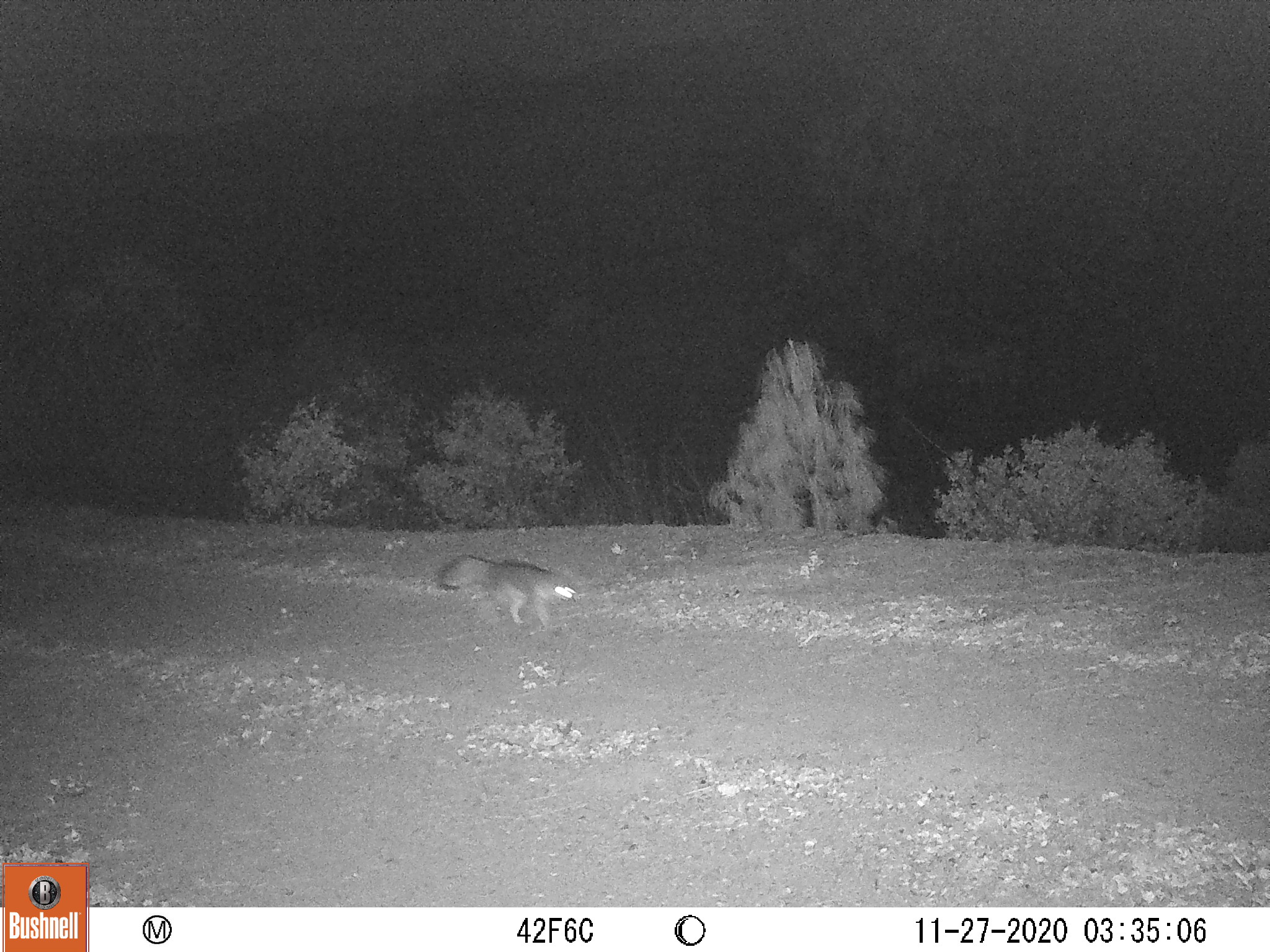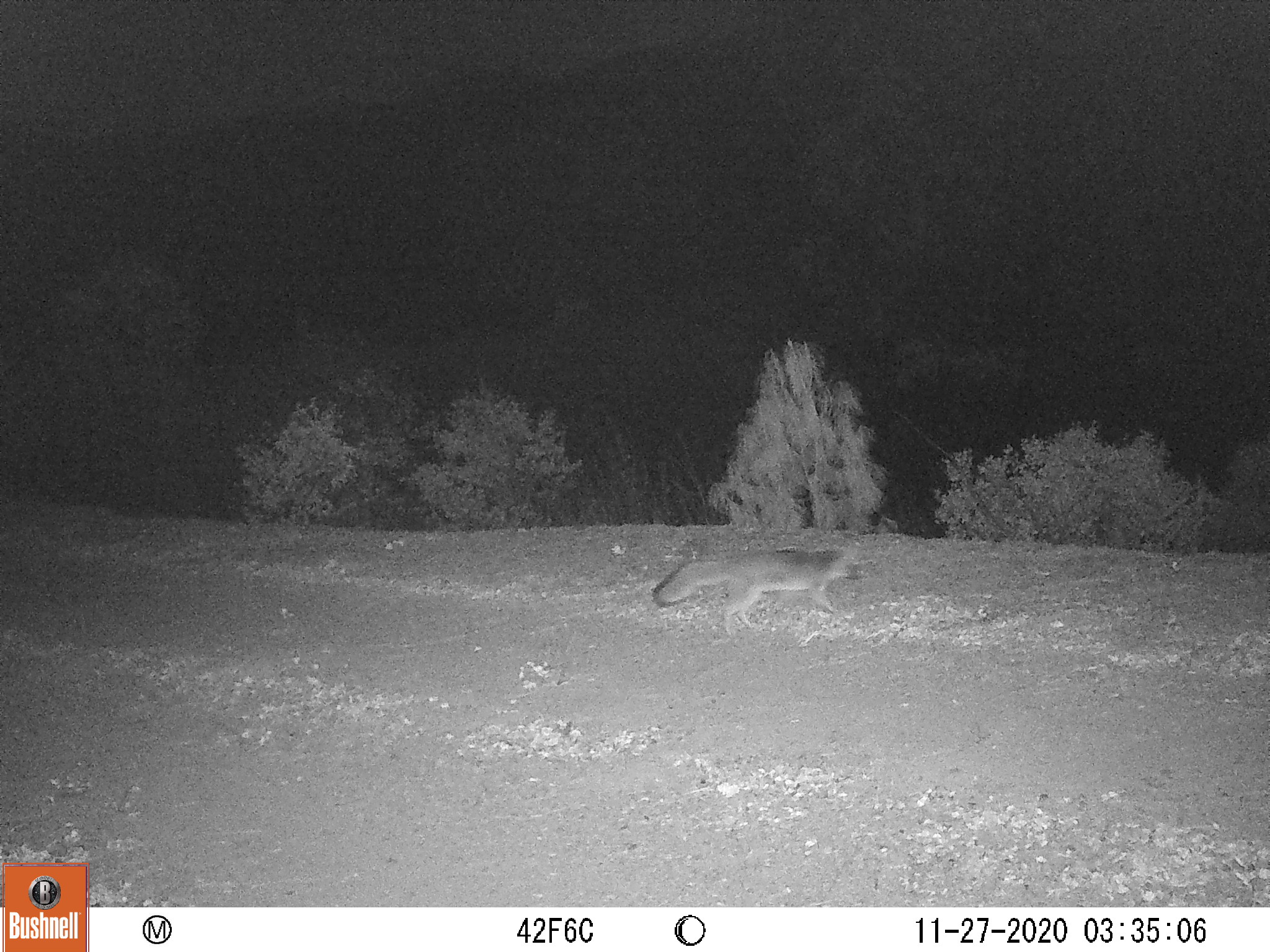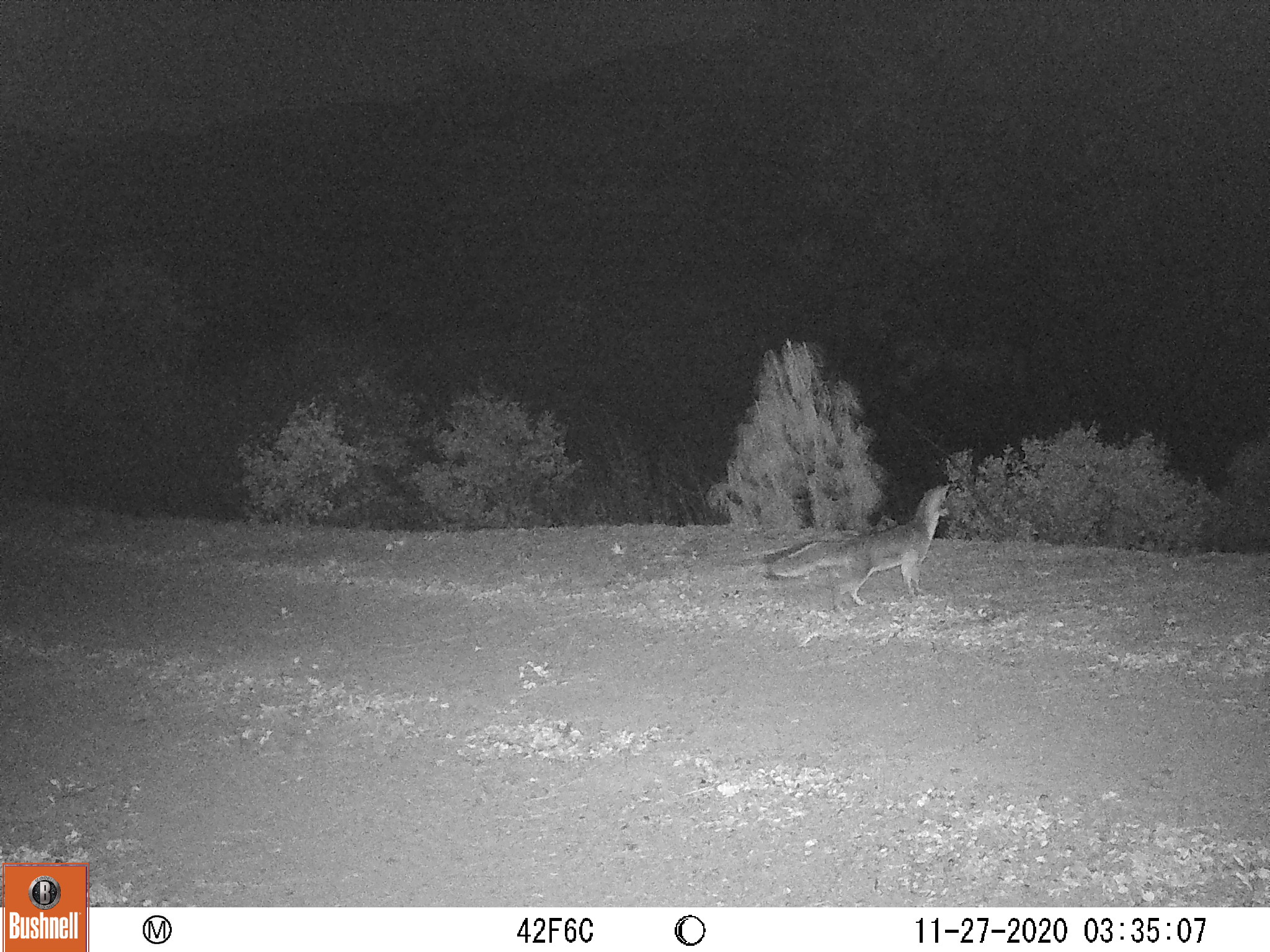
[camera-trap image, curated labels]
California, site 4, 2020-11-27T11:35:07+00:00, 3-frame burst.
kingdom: Animalia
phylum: Chordata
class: Mammalia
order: Carnivora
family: Canidae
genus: Urocyon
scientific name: Urocyon cinereoargenteus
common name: gray fox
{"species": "gray fox (Urocyon cinereoargenteus)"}